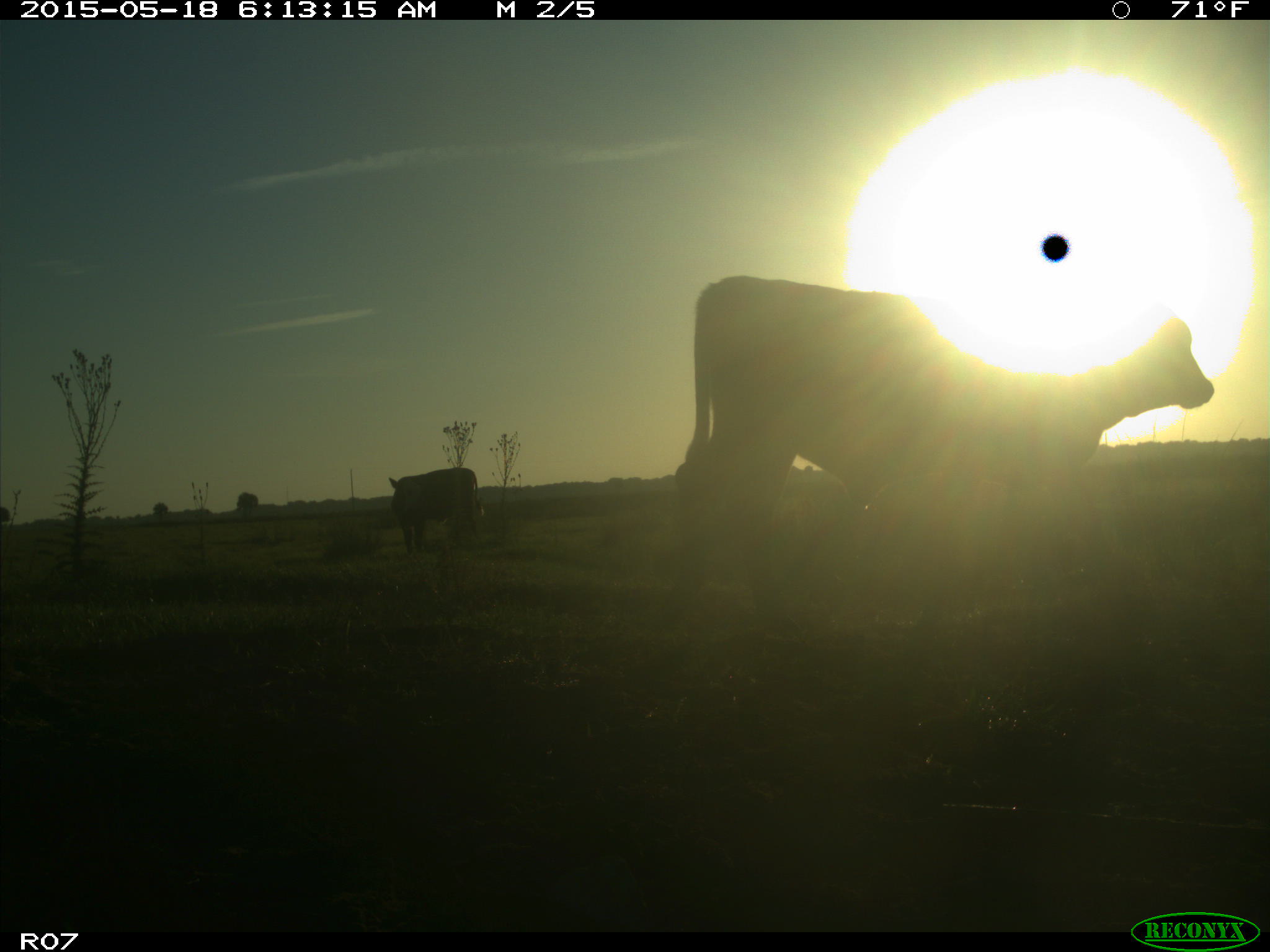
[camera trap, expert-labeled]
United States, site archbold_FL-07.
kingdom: Animalia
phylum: Chordata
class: Mammalia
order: Artiodactyla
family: Bovidae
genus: Bos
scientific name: Bos taurus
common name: domestic cow